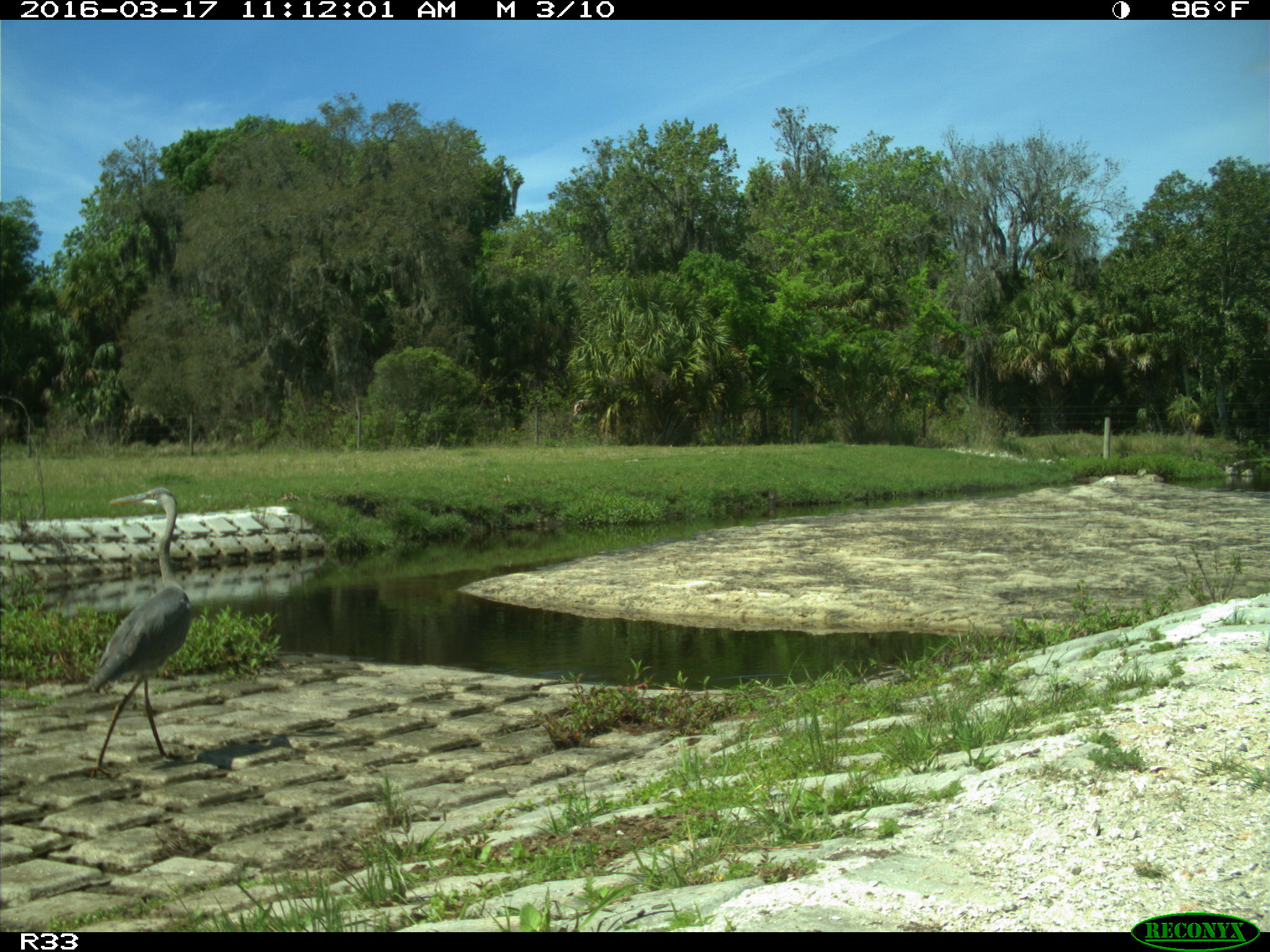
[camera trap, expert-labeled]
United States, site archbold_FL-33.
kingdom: Animalia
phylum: Chordata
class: Aves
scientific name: Aves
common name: birds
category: unidentified bird